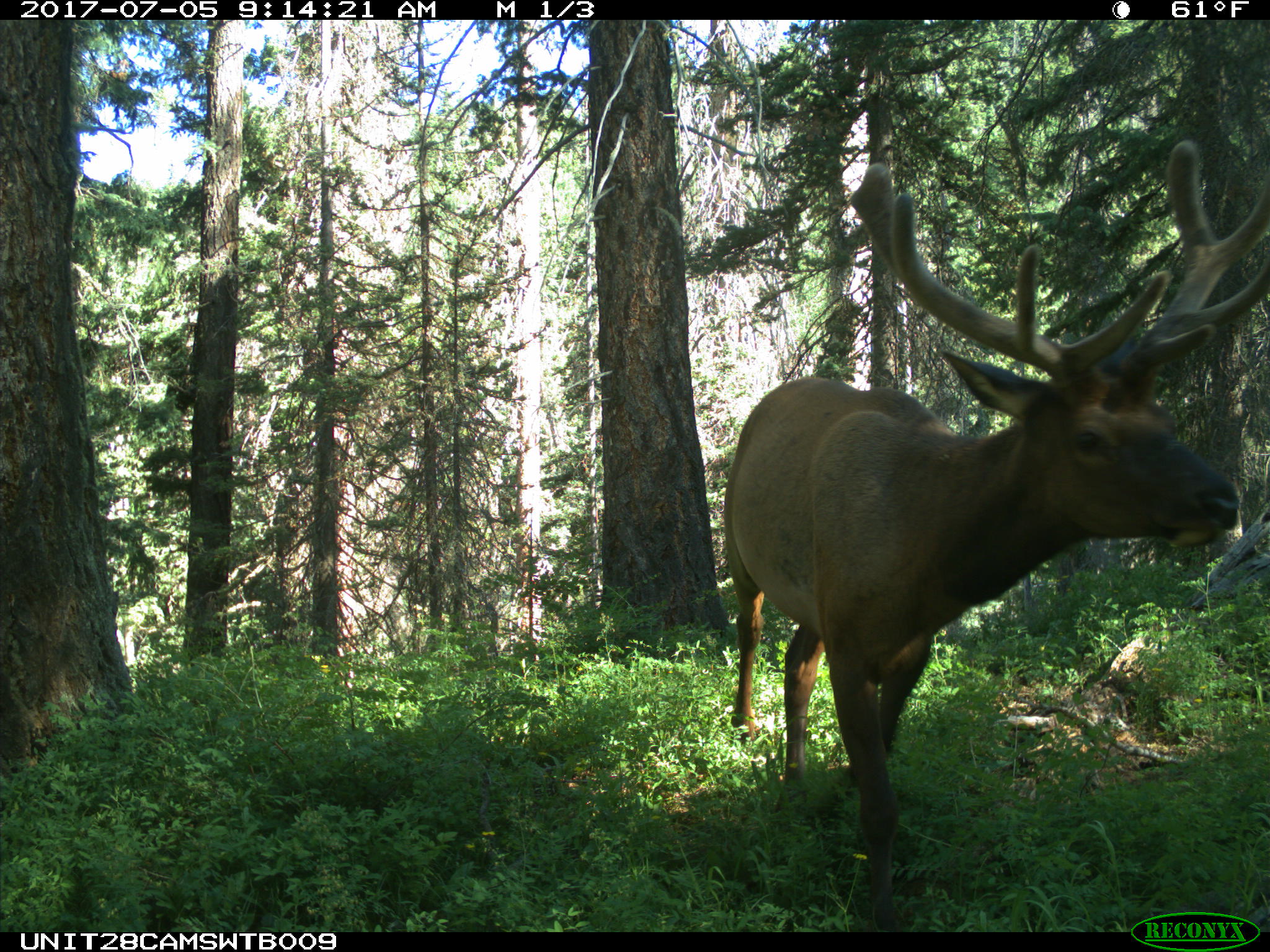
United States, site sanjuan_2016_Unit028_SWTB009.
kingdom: Animalia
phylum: Chordata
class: Mammalia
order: Artiodactyla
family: Cervidae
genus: Cervus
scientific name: Cervus elaphus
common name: red deer